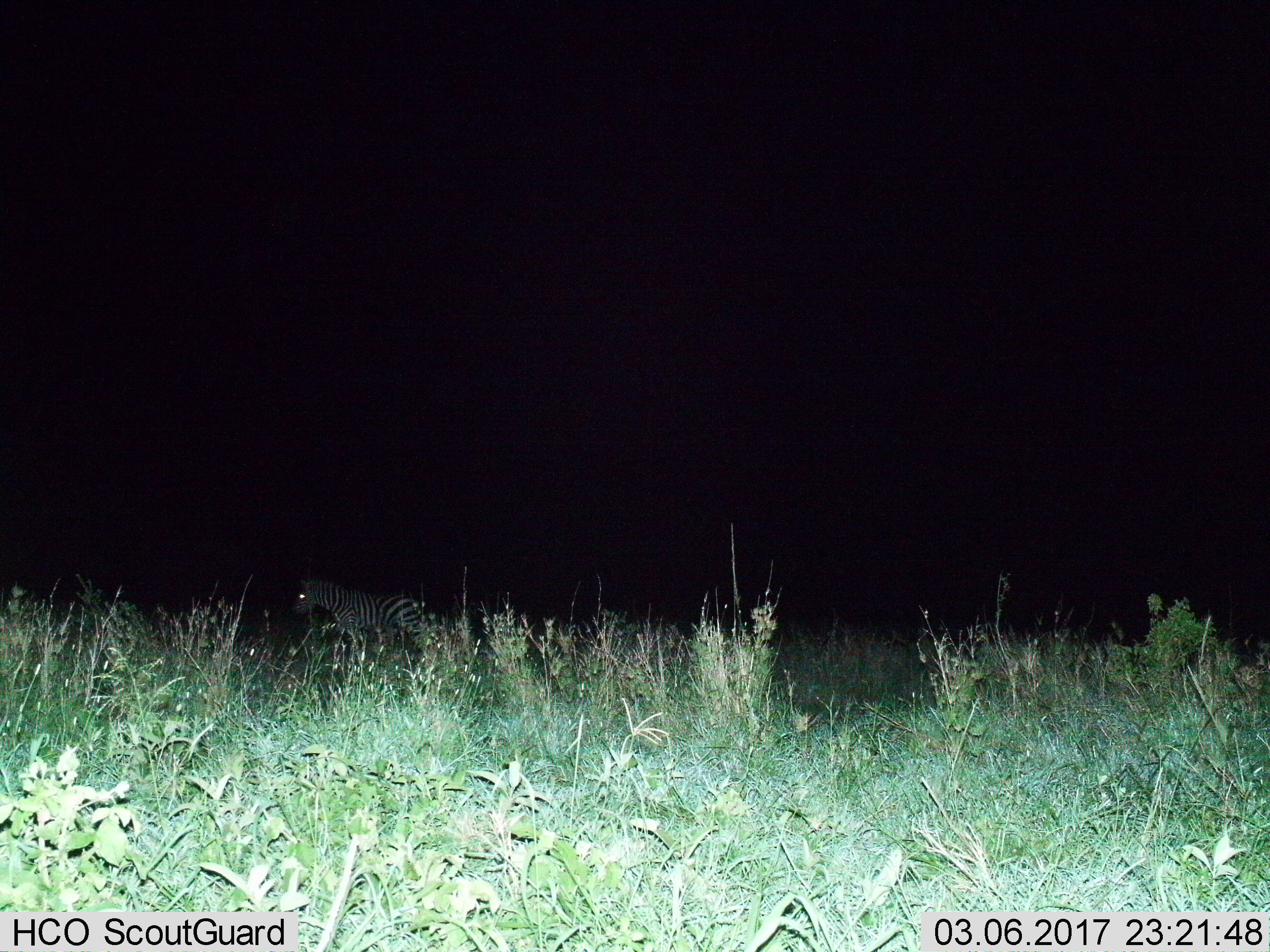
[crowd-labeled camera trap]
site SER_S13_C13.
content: unidentified animal